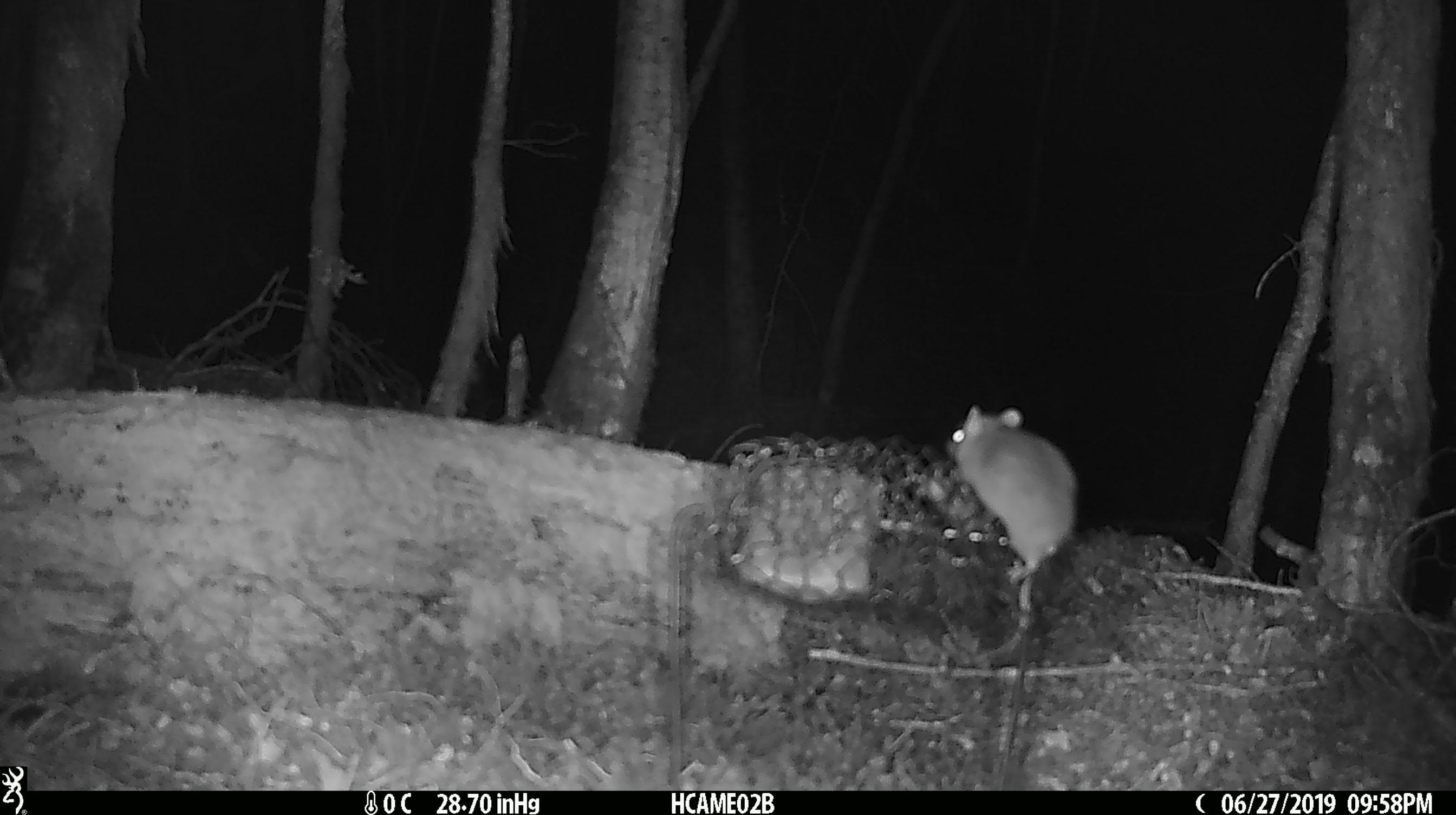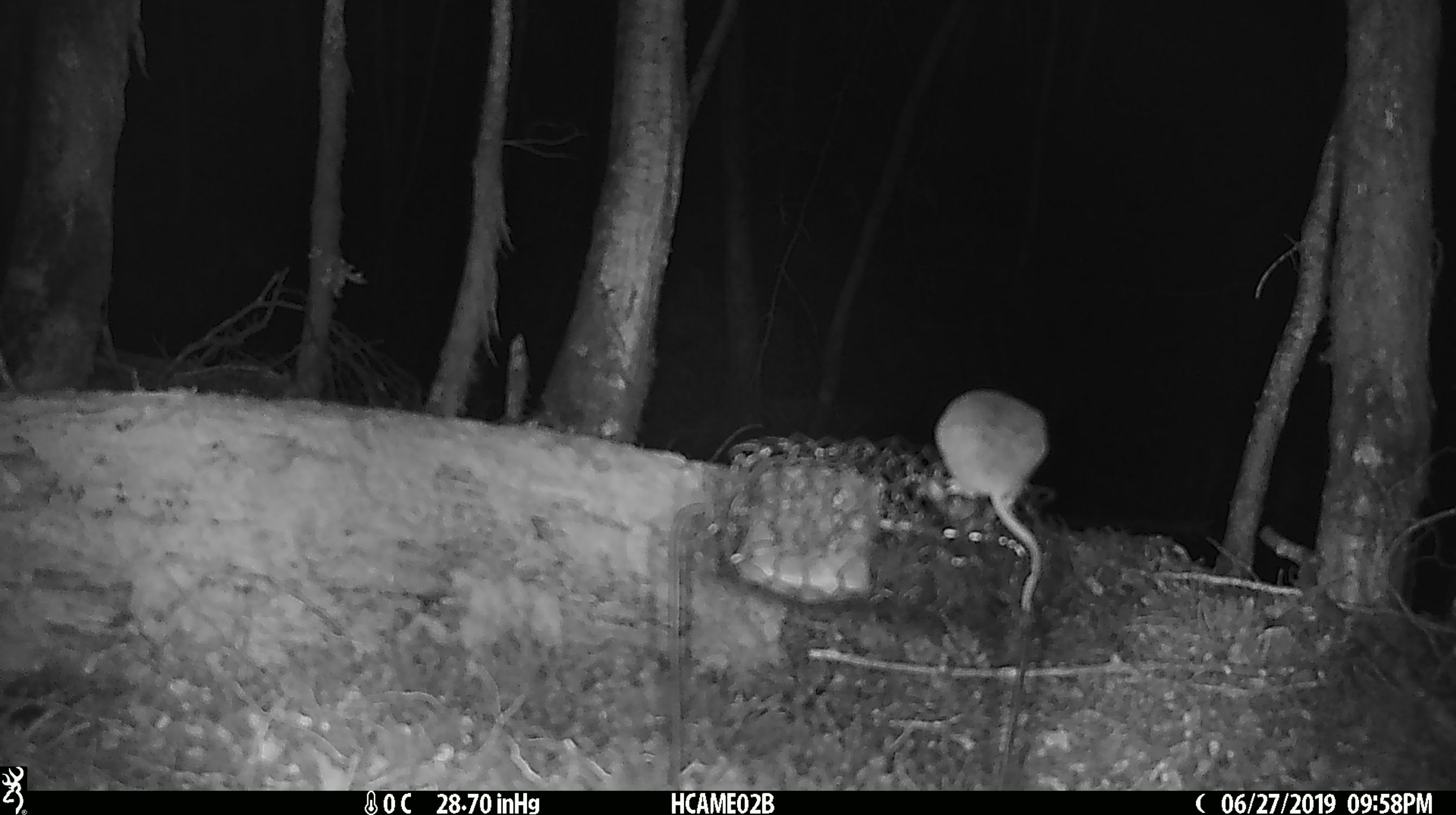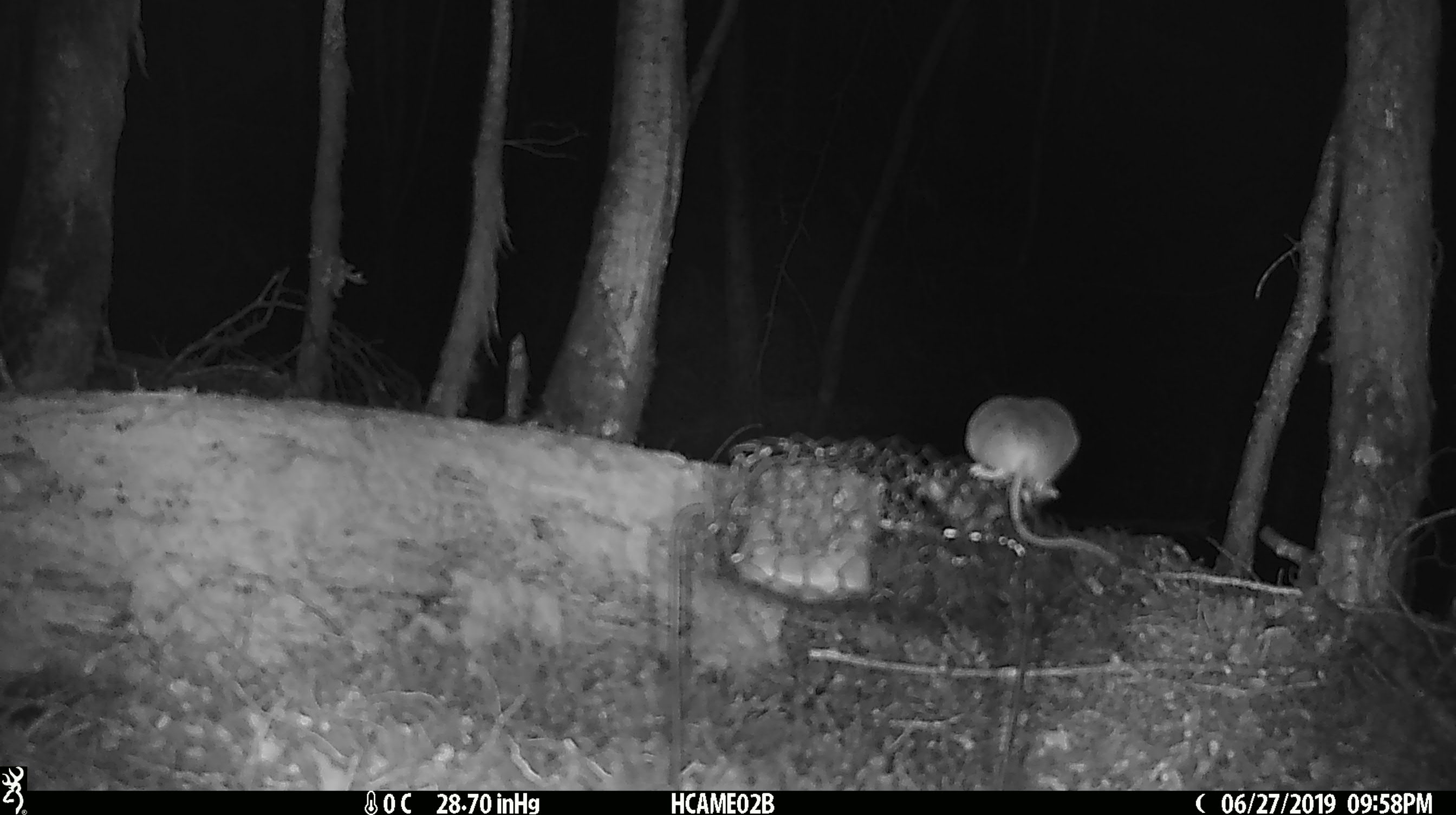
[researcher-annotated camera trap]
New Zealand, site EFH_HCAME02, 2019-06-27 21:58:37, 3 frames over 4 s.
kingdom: Animalia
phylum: Chordata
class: Mammalia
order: Rodentia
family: Muridae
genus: Mus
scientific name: Mus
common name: mouse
Mouse (Mus).